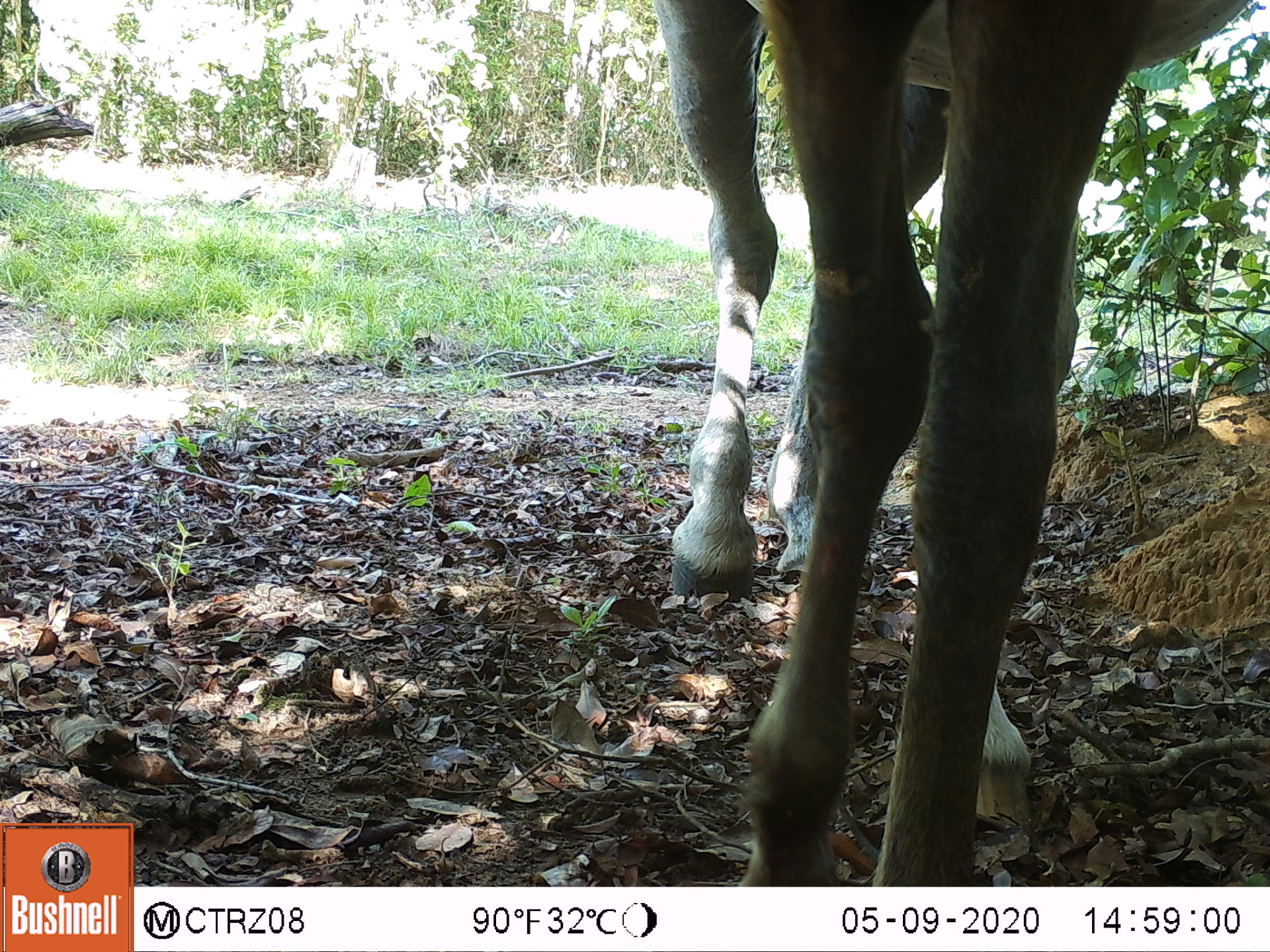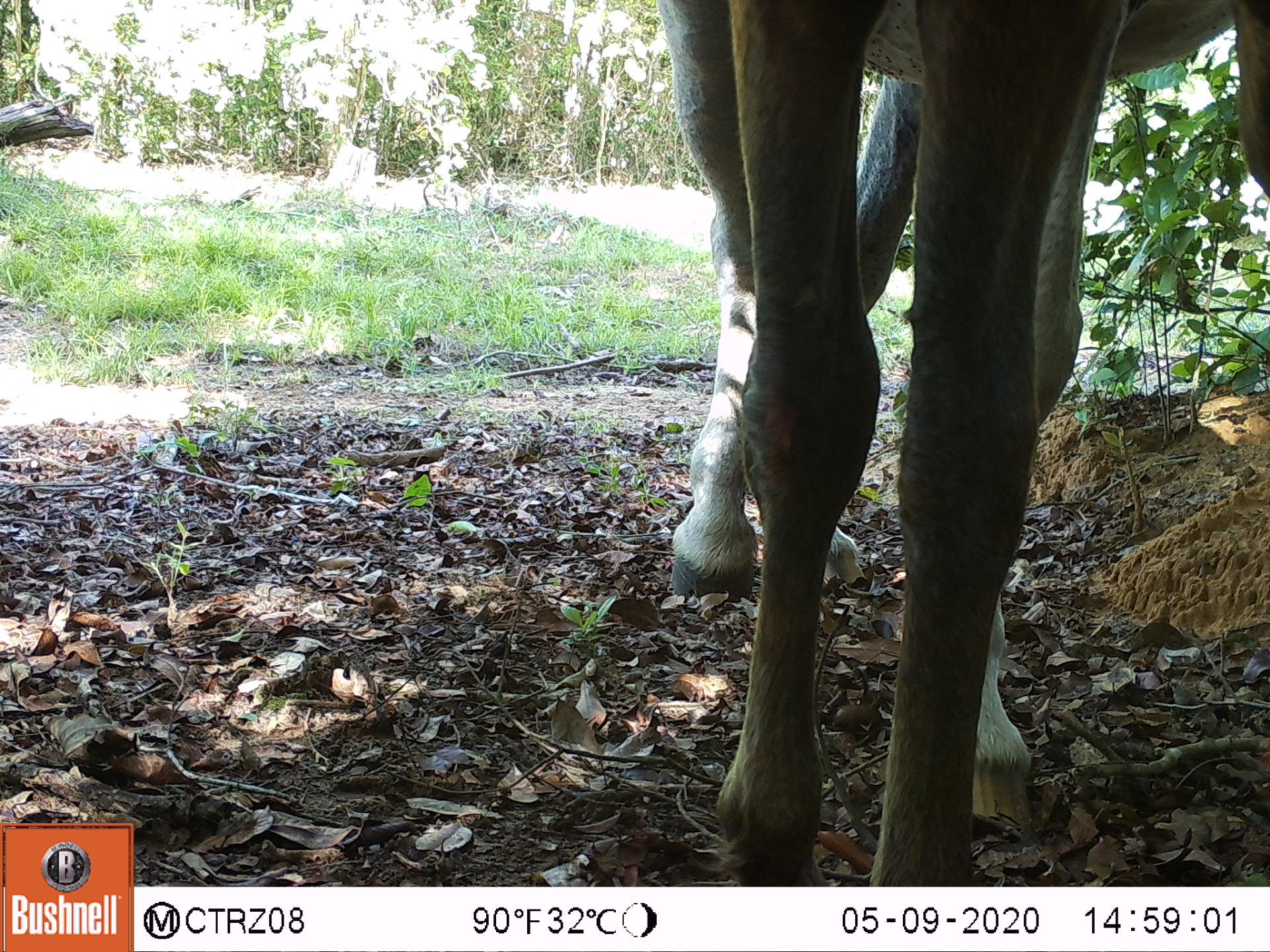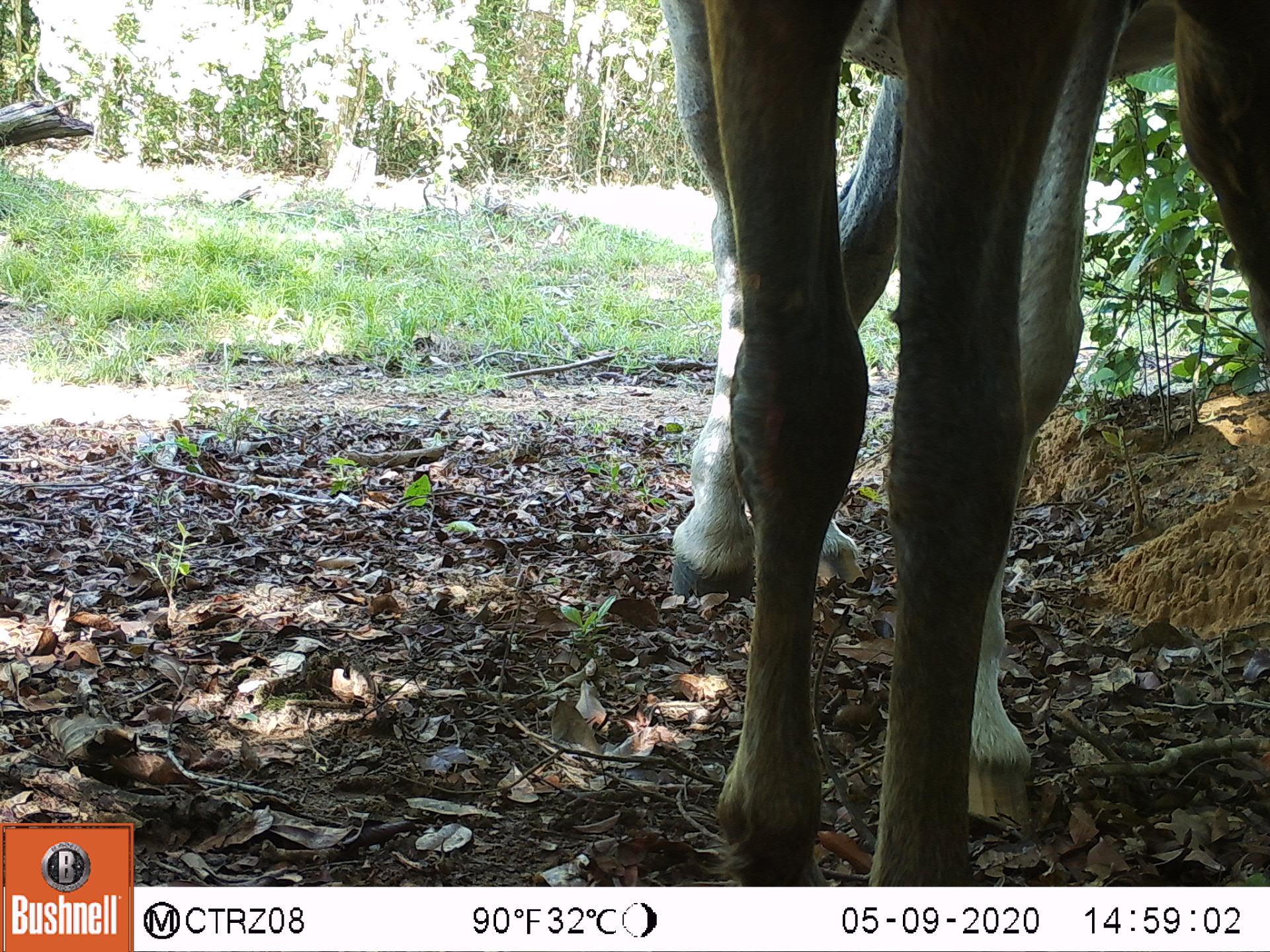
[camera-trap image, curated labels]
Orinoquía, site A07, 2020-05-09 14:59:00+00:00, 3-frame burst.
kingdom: Animalia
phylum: Chordata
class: Mammalia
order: Perissodactyla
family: Equidae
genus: Equus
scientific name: Equus caballus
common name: domestic horse